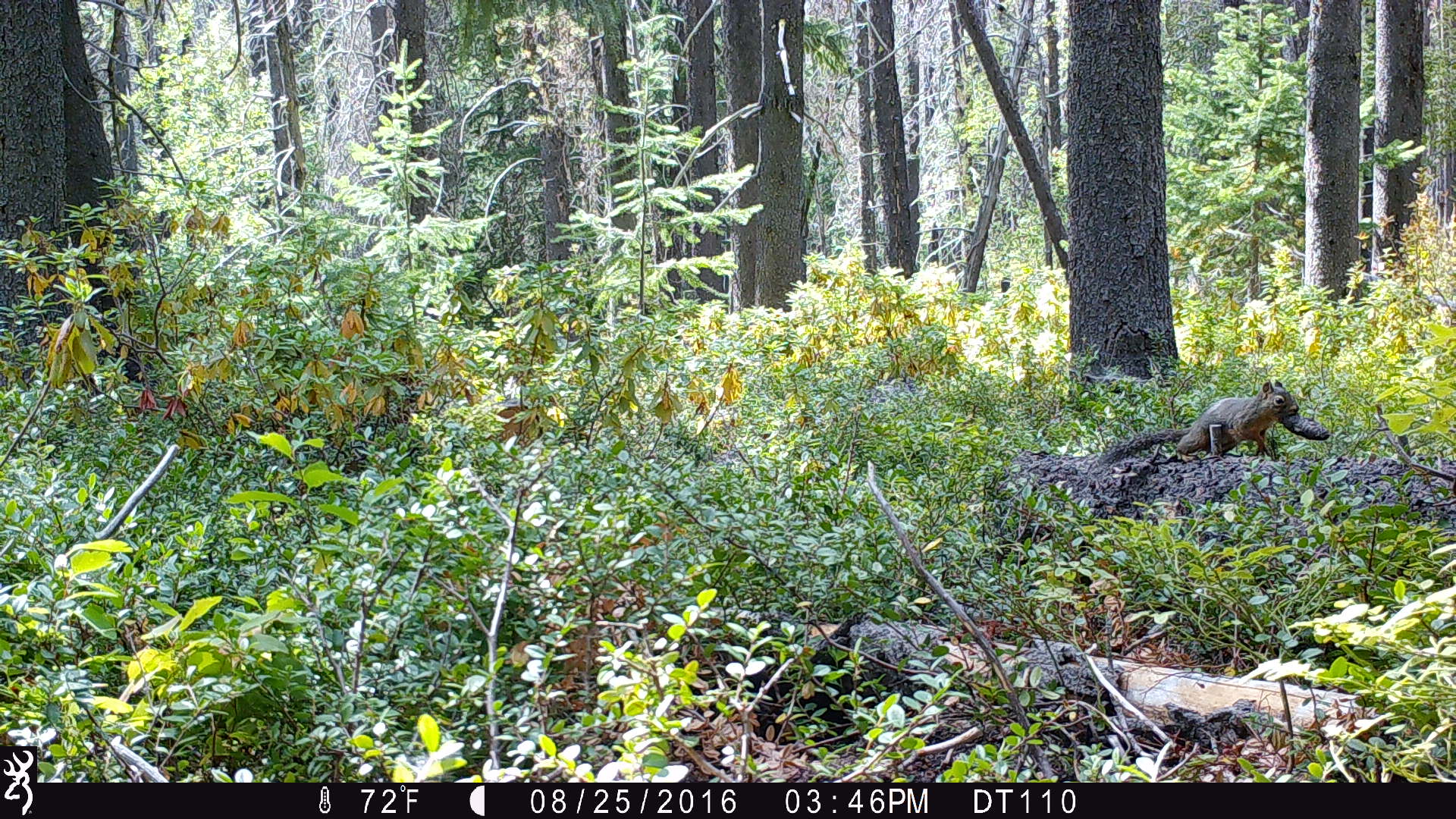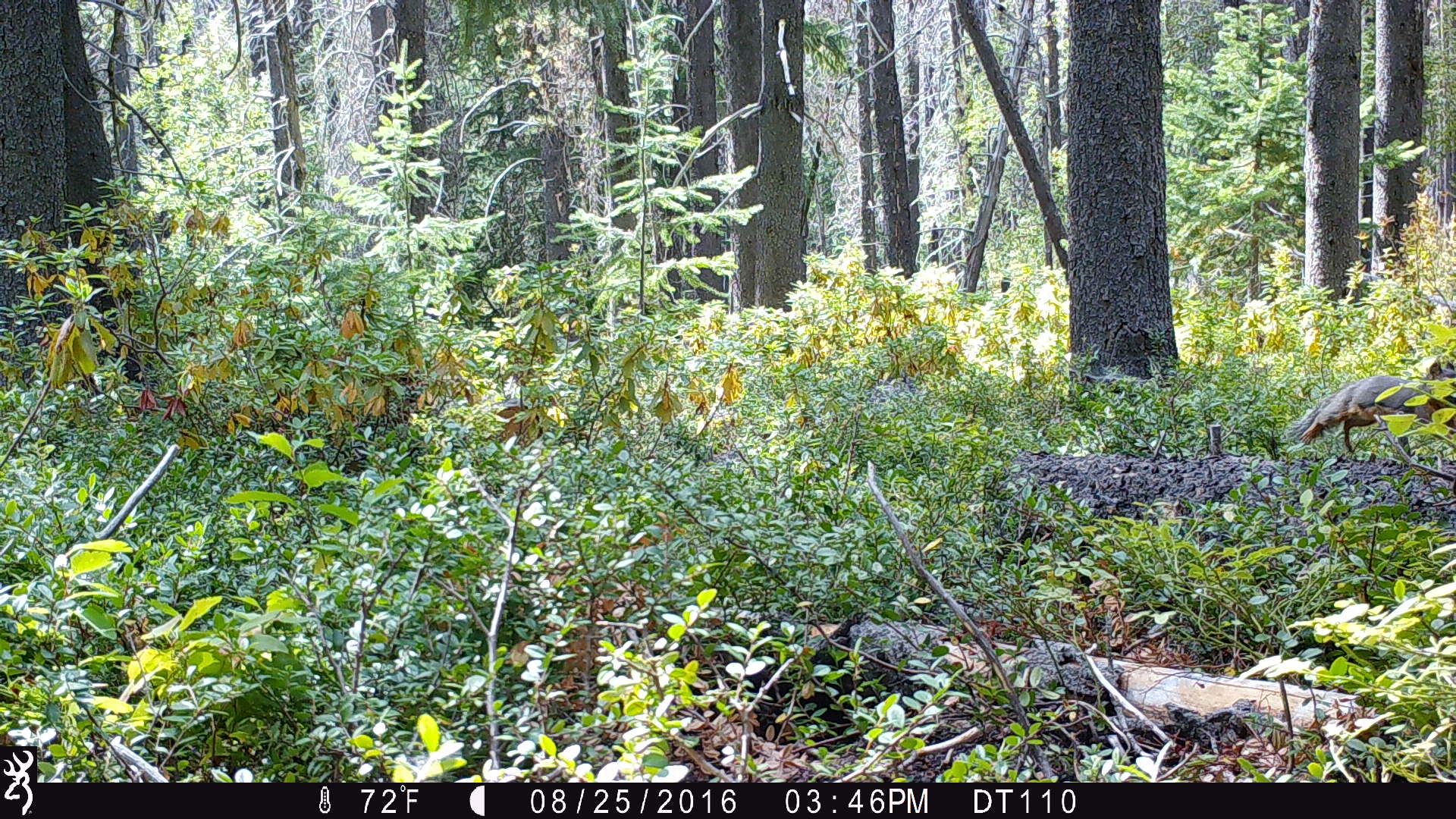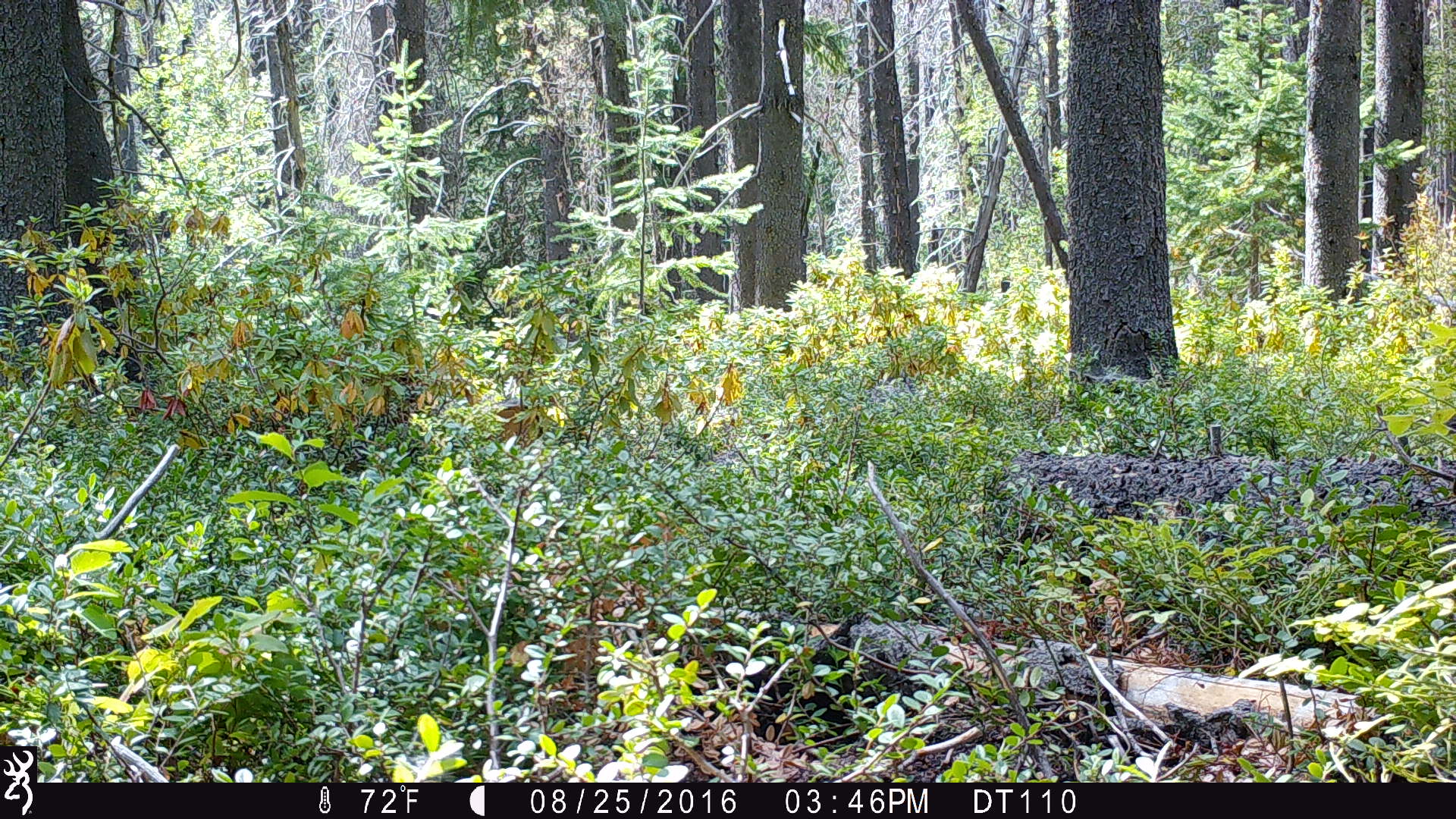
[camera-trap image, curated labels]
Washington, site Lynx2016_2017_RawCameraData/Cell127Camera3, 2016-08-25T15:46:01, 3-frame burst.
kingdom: Animalia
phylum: Chordata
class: Mammalia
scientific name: Mammalia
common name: small mammal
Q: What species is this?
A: Small mammal (Mammalia).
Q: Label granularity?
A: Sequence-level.